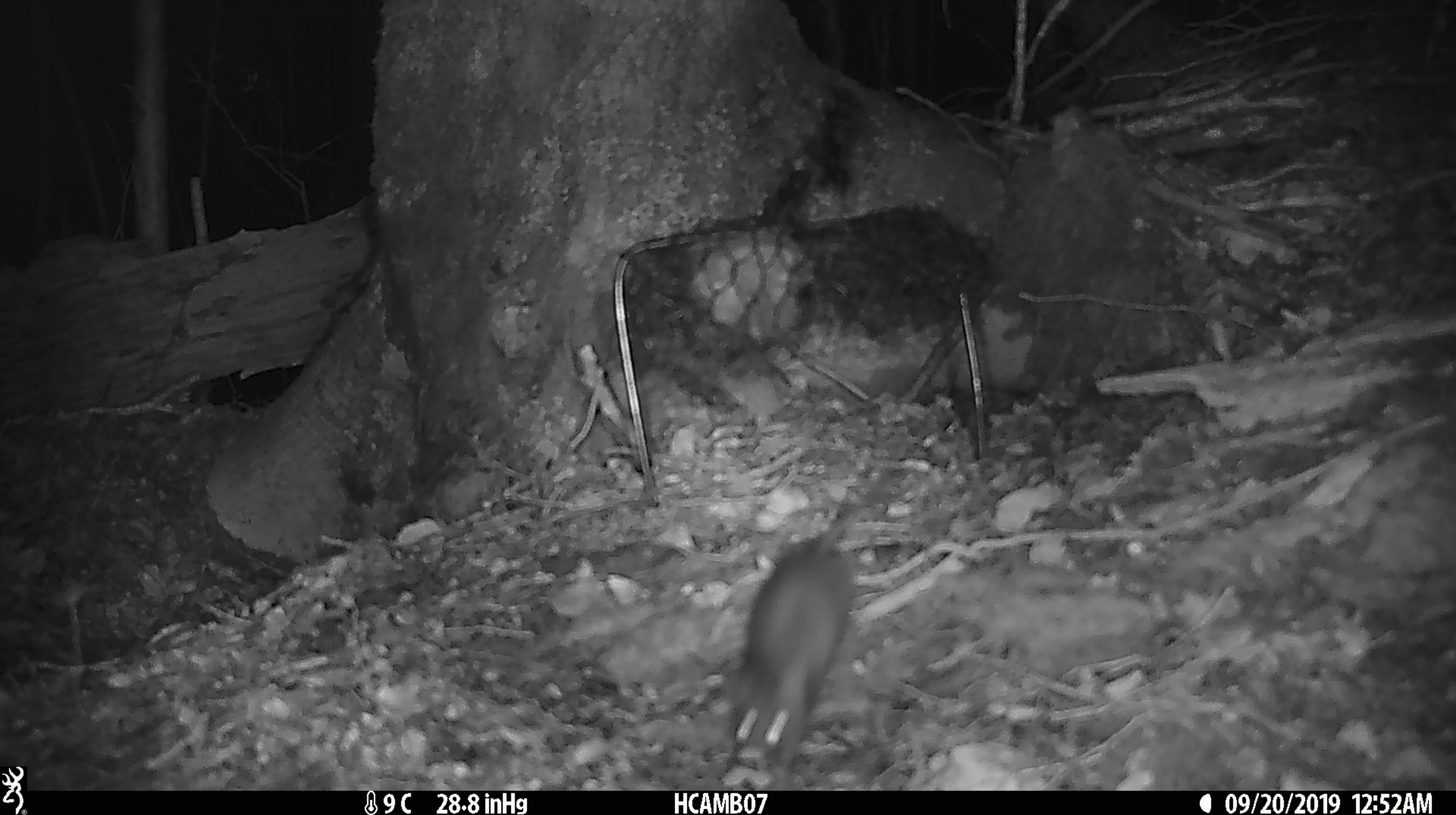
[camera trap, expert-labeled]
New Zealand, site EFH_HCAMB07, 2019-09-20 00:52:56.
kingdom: Animalia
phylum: Chordata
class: Mammalia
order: Rodentia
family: Muridae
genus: Mus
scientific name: Mus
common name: mouse